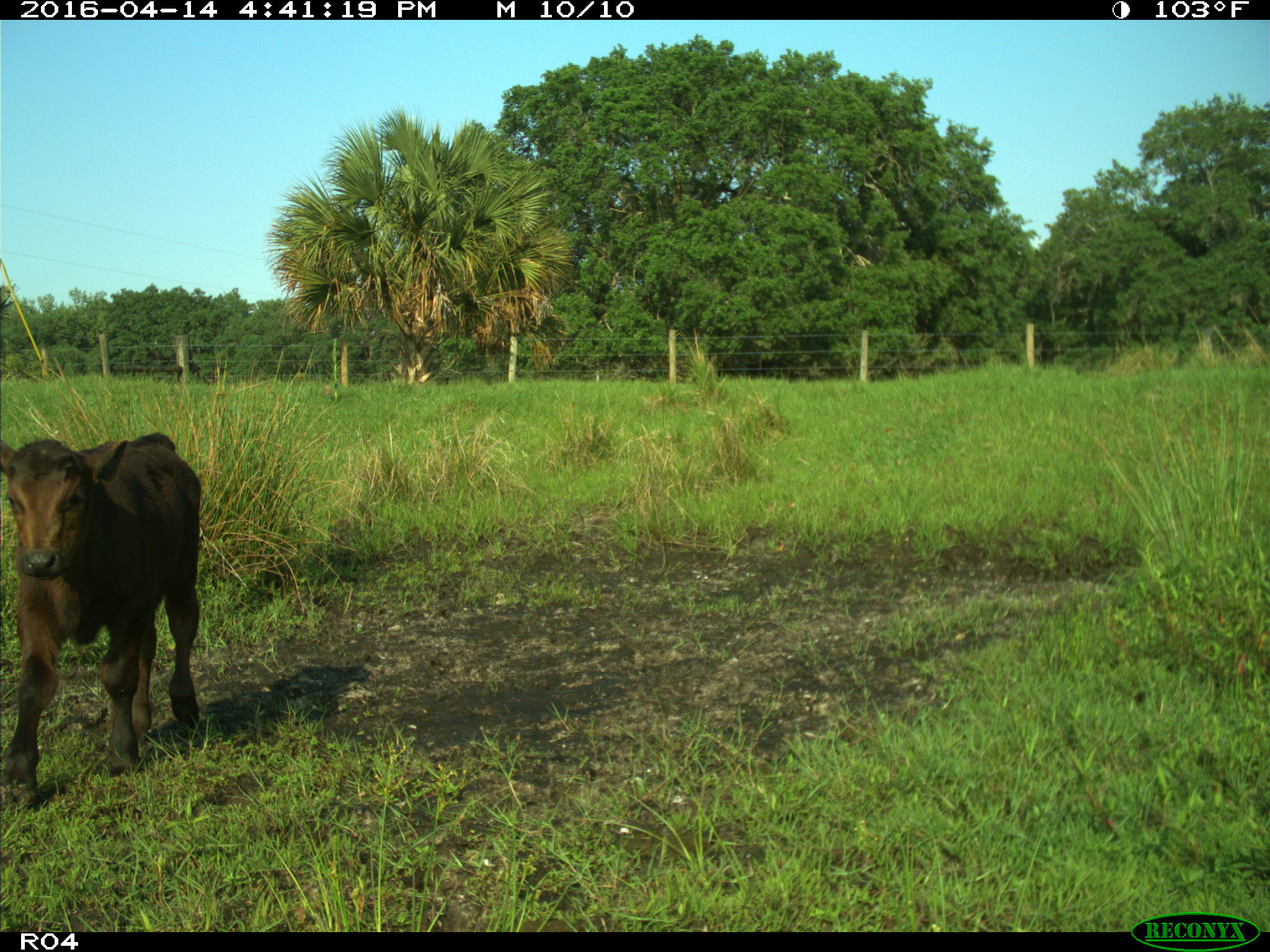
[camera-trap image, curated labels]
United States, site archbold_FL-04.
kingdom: Animalia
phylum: Chordata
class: Mammalia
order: Artiodactyla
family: Bovidae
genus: Bos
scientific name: Bos taurus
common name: domestic cow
Bos taurus (domestic cow).